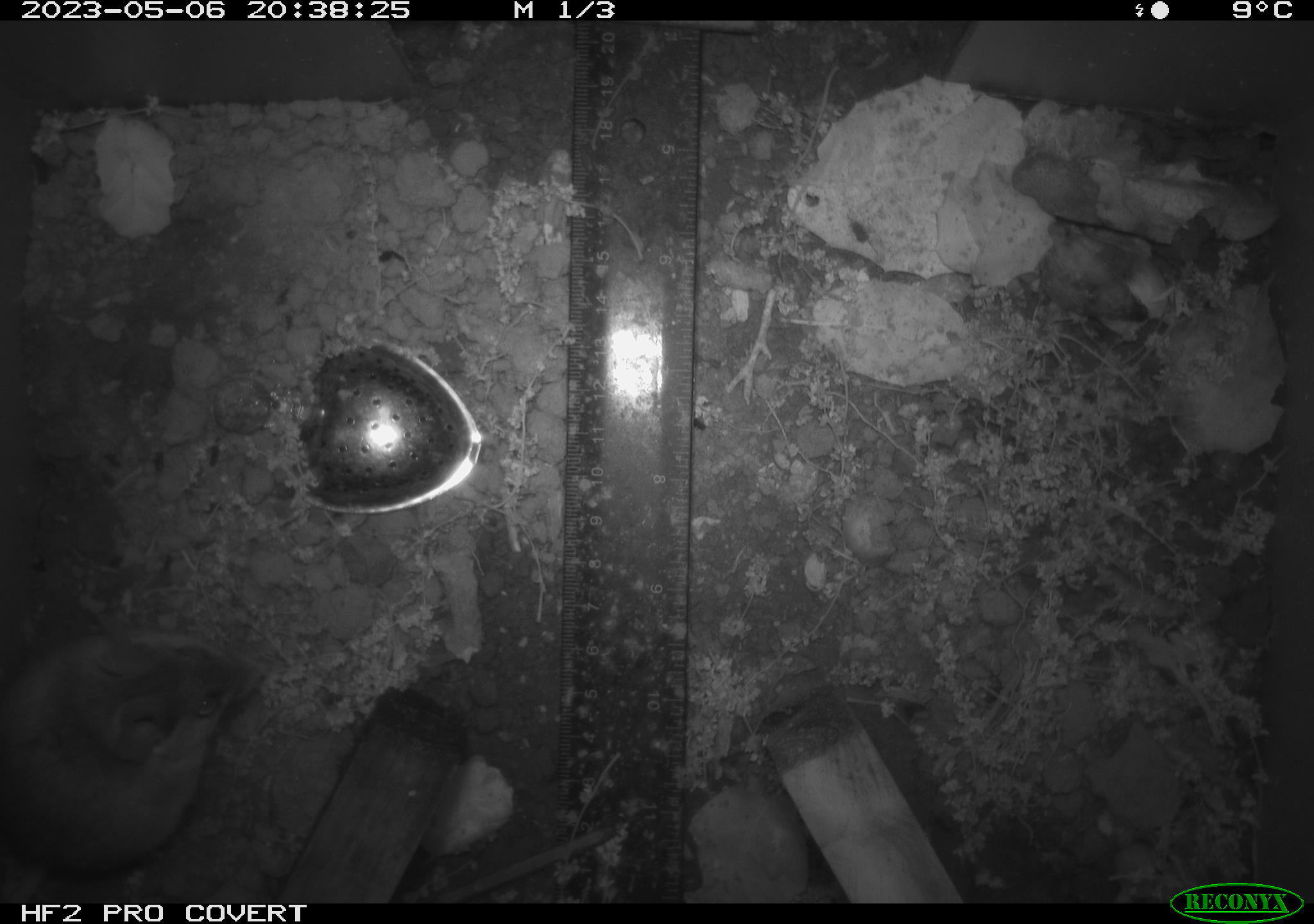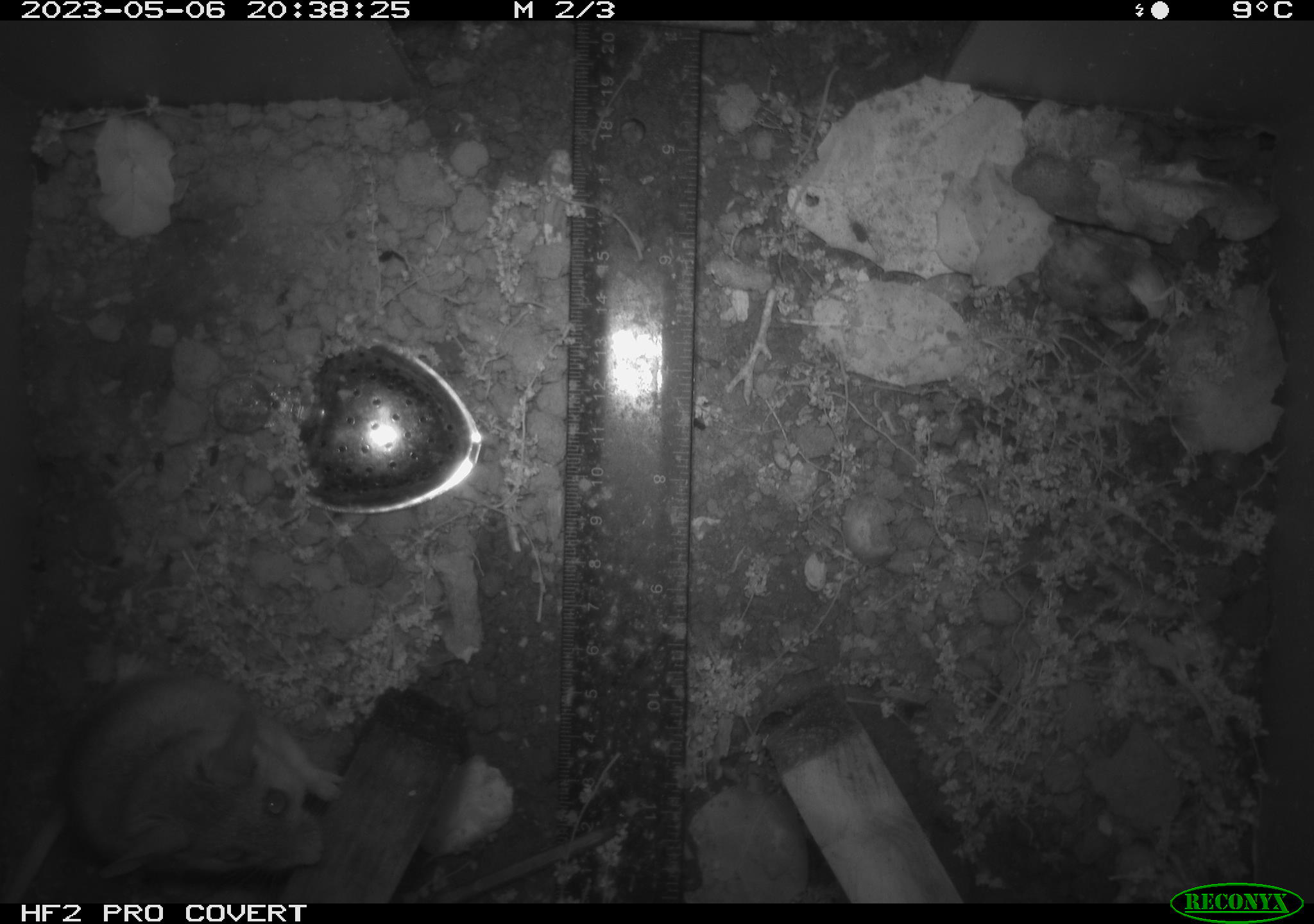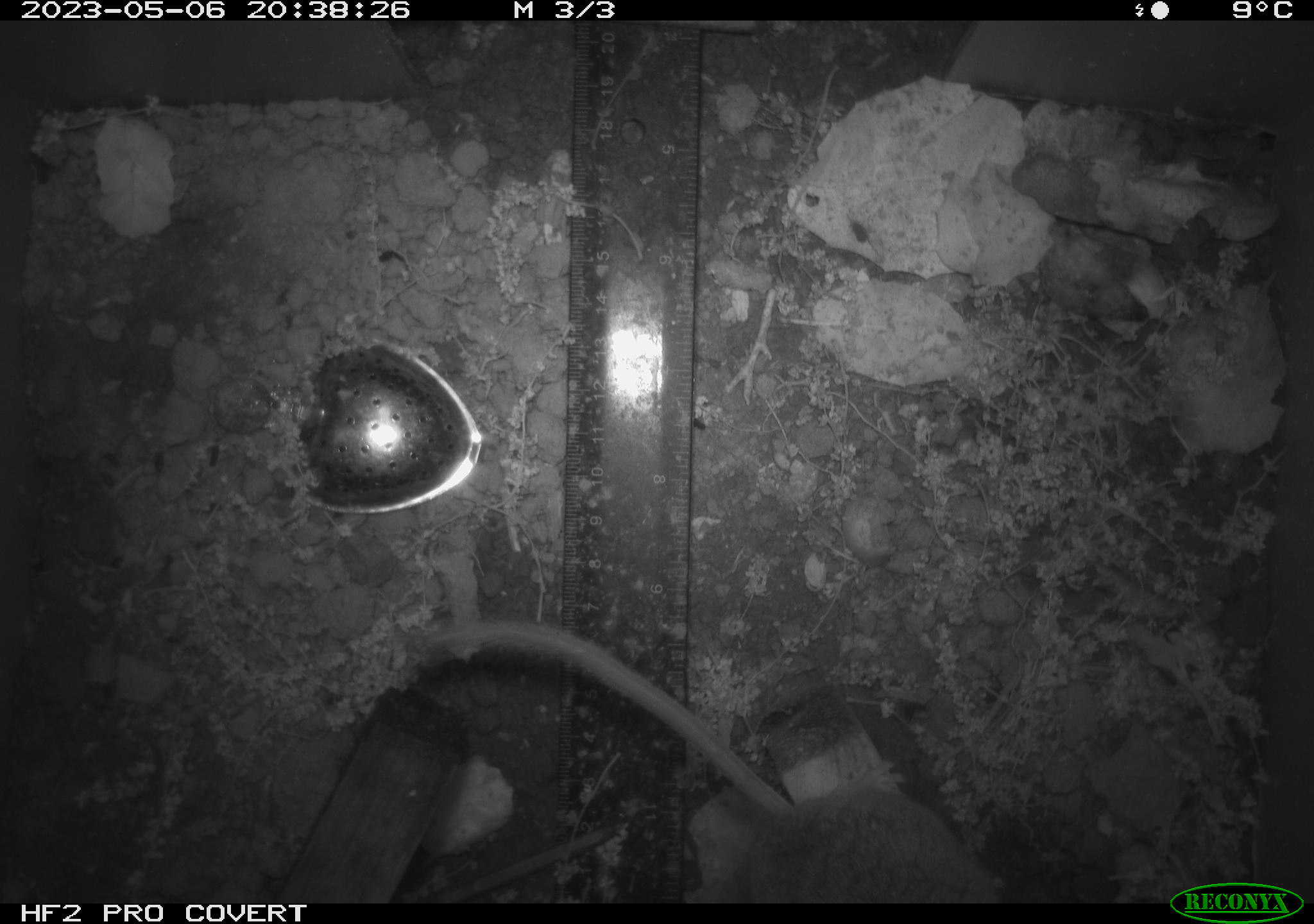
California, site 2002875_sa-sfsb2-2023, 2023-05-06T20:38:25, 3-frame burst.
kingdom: Animalia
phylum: Chordata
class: Mammalia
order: Rodentia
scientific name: Rodentia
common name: mouse species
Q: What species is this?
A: Mouse species (Rodentia).